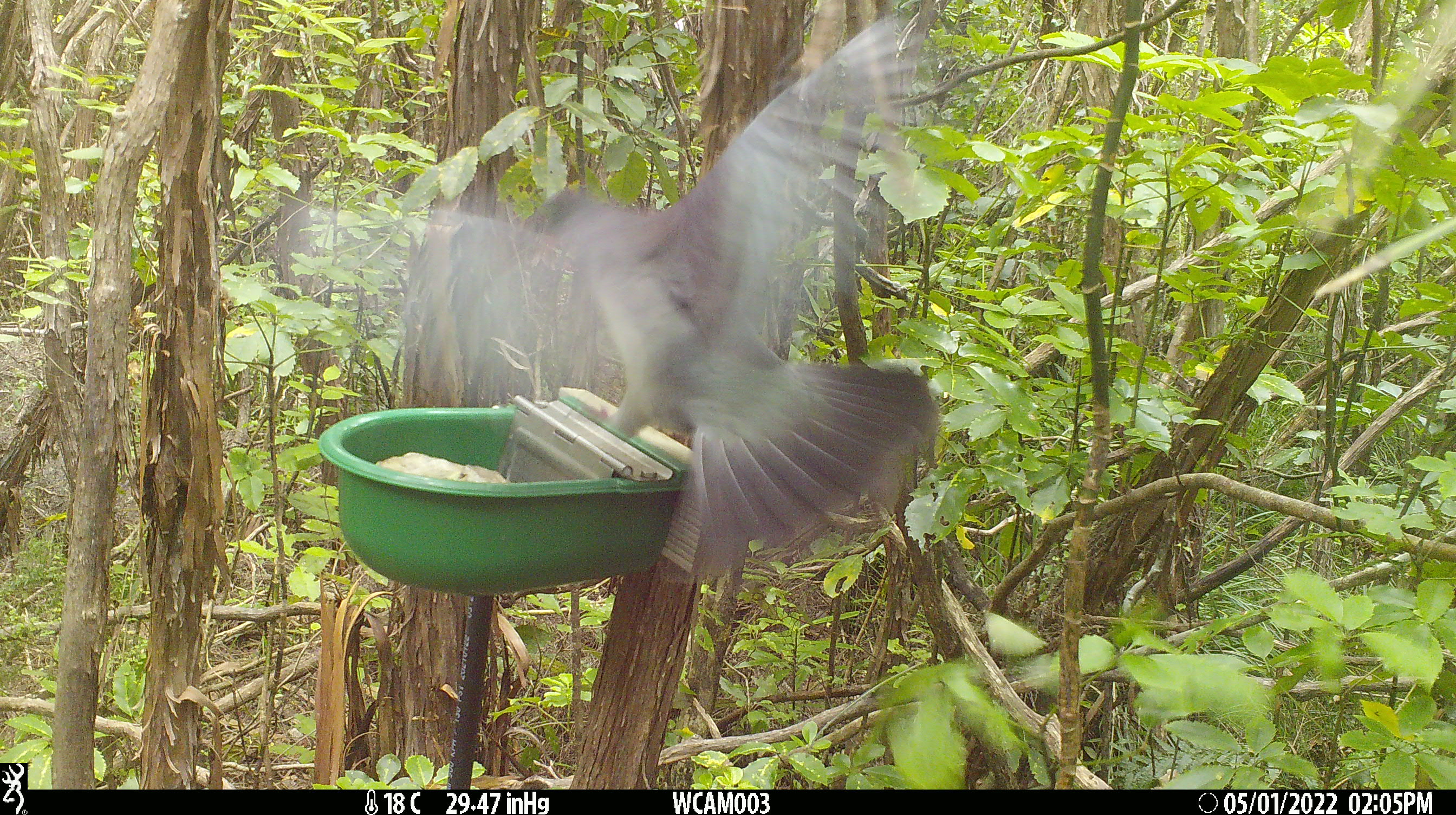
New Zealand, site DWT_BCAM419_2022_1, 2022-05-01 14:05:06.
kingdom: Animalia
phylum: Chordata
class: Aves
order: Columbiformes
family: Columbidae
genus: Hemiphaga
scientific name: Hemiphaga novaeseelandiae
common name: new zealand pigeon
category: kereru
Kereru (new zealand pigeon) (Hemiphaga novaeseelandiae).